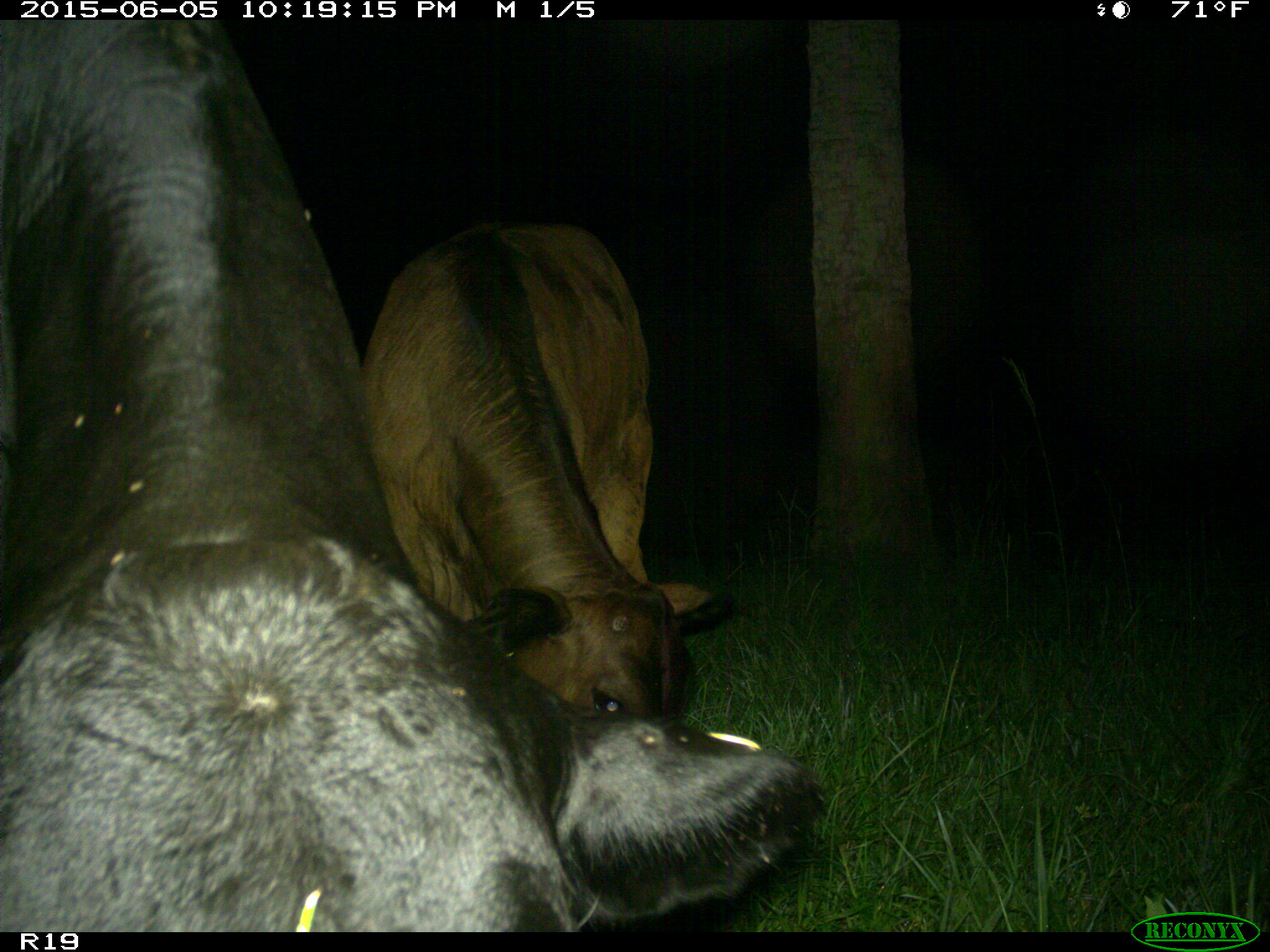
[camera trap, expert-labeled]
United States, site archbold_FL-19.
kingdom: Animalia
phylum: Chordata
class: Mammalia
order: Artiodactyla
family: Bovidae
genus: Bos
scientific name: Bos taurus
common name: domestic cow